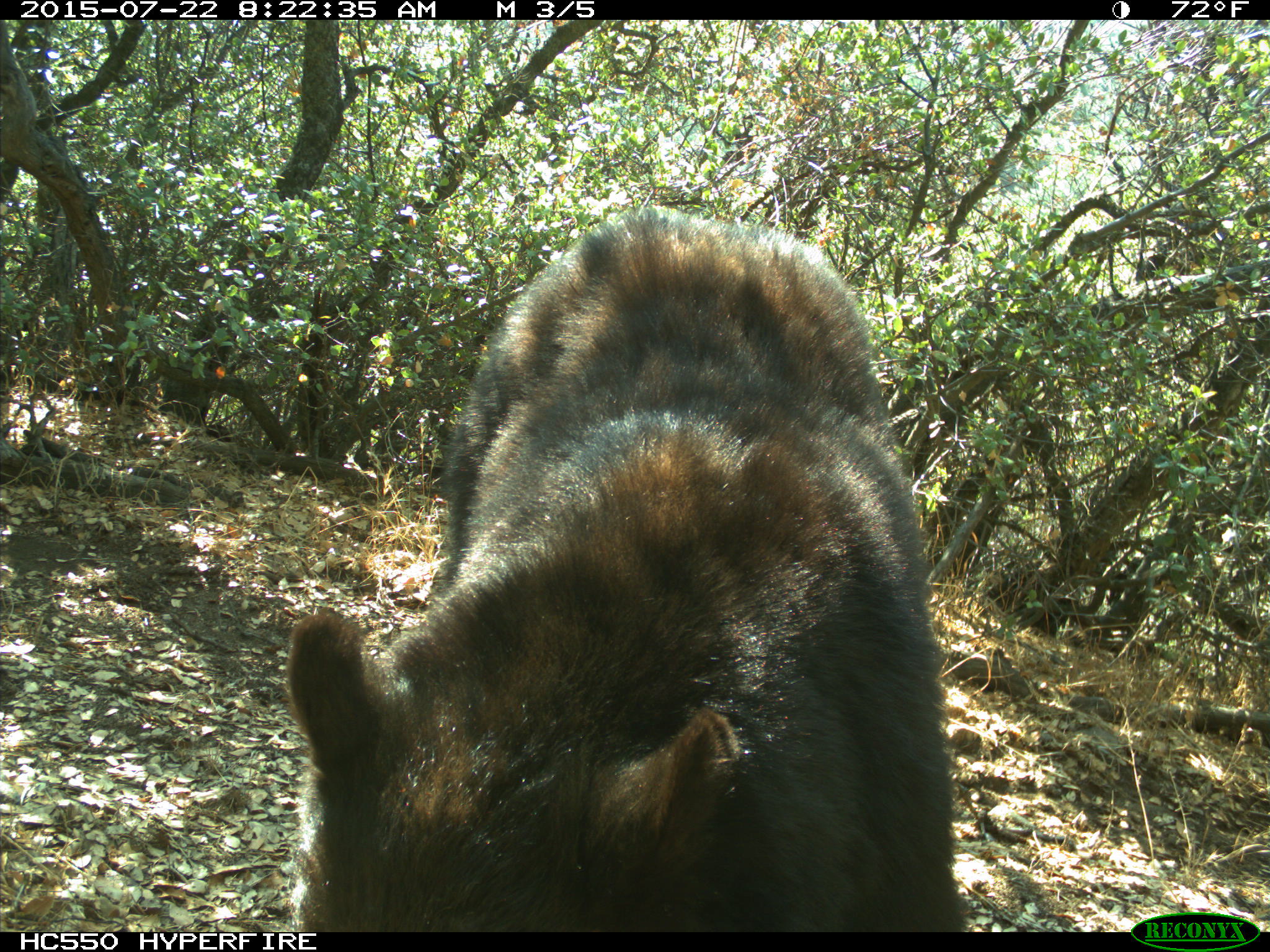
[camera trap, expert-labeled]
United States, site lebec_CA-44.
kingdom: Animalia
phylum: Chordata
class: Mammalia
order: Carnivora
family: Ursidae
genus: Ursus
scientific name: Ursus americanus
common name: american black bear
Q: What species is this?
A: Ursus americanus (american black bear).